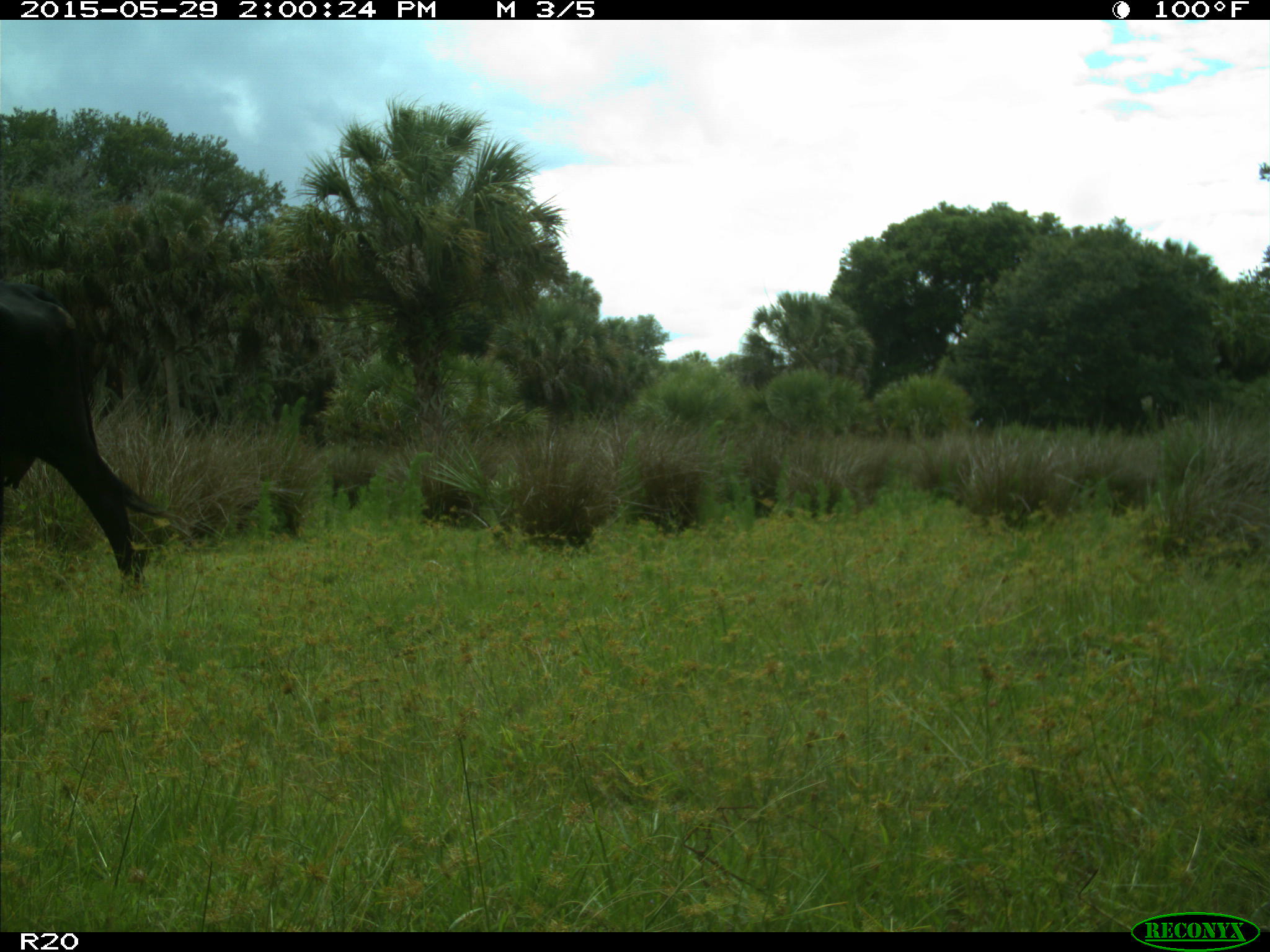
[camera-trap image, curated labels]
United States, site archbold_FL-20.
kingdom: Animalia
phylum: Chordata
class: Mammalia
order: Artiodactyla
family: Bovidae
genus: Bos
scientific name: Bos taurus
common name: domestic cow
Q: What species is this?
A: Bos taurus (domestic cow).